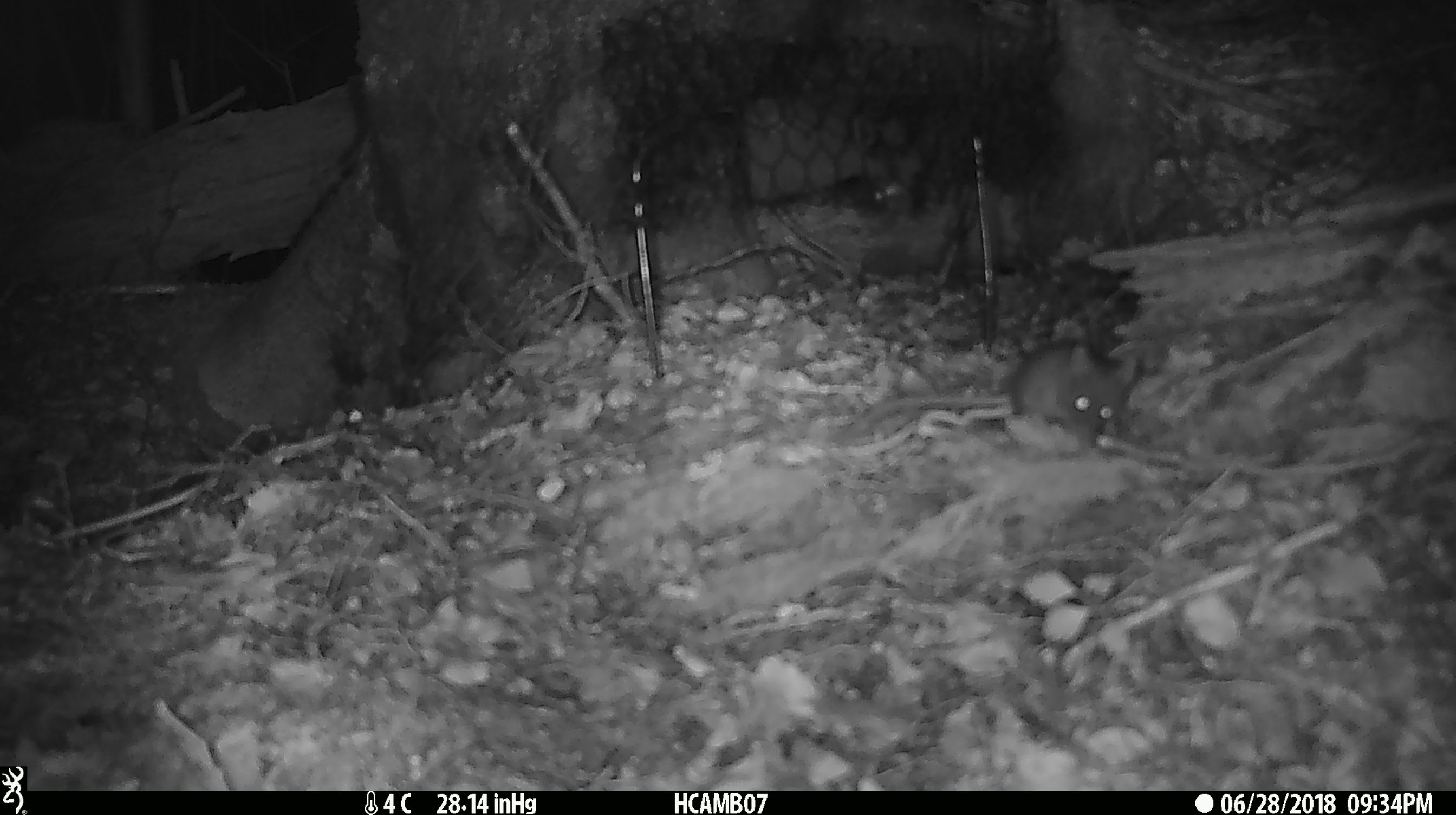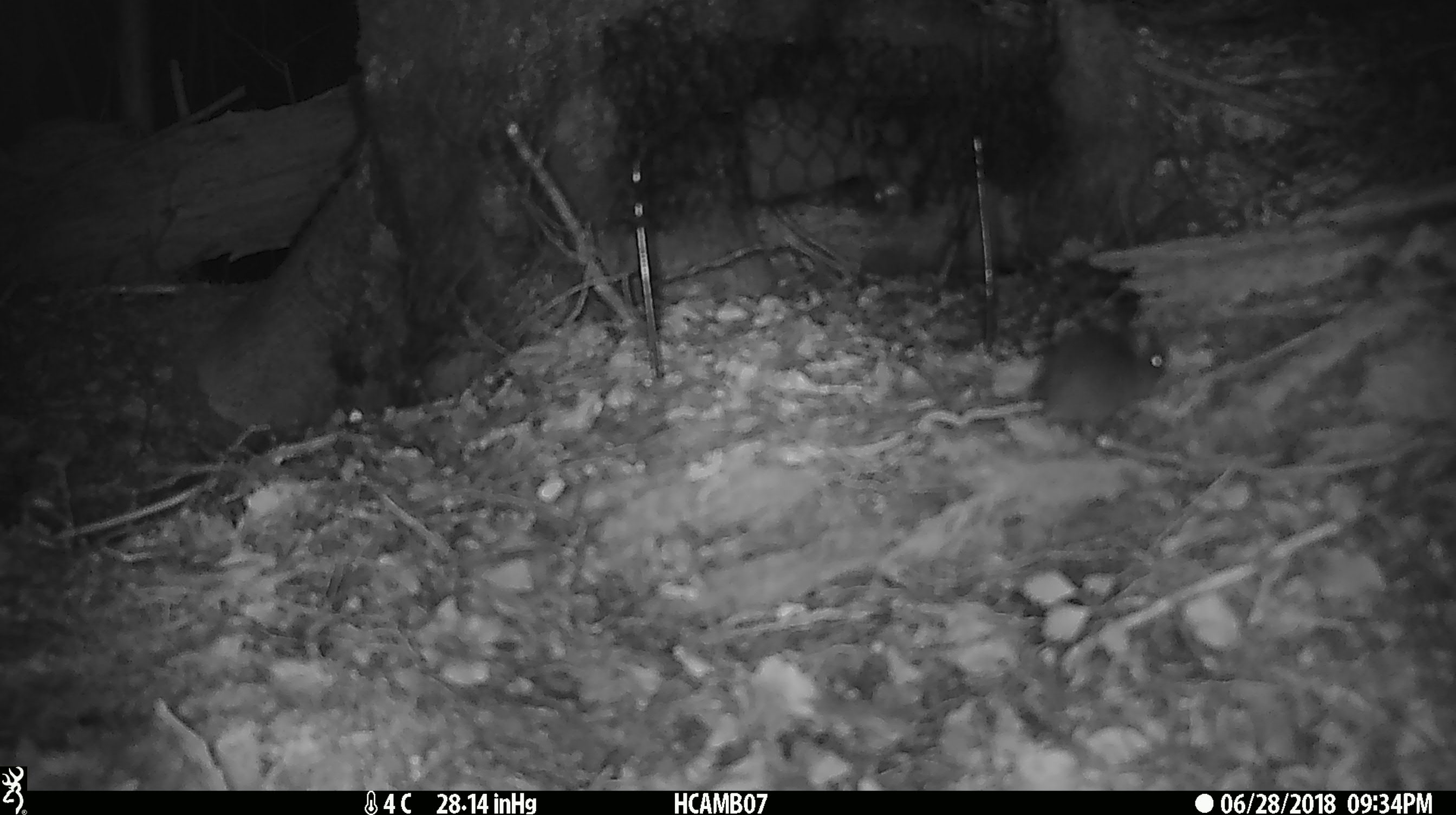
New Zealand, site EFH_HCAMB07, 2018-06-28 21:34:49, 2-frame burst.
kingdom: Animalia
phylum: Chordata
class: Mammalia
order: Rodentia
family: Muridae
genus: Mus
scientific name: Mus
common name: mouse